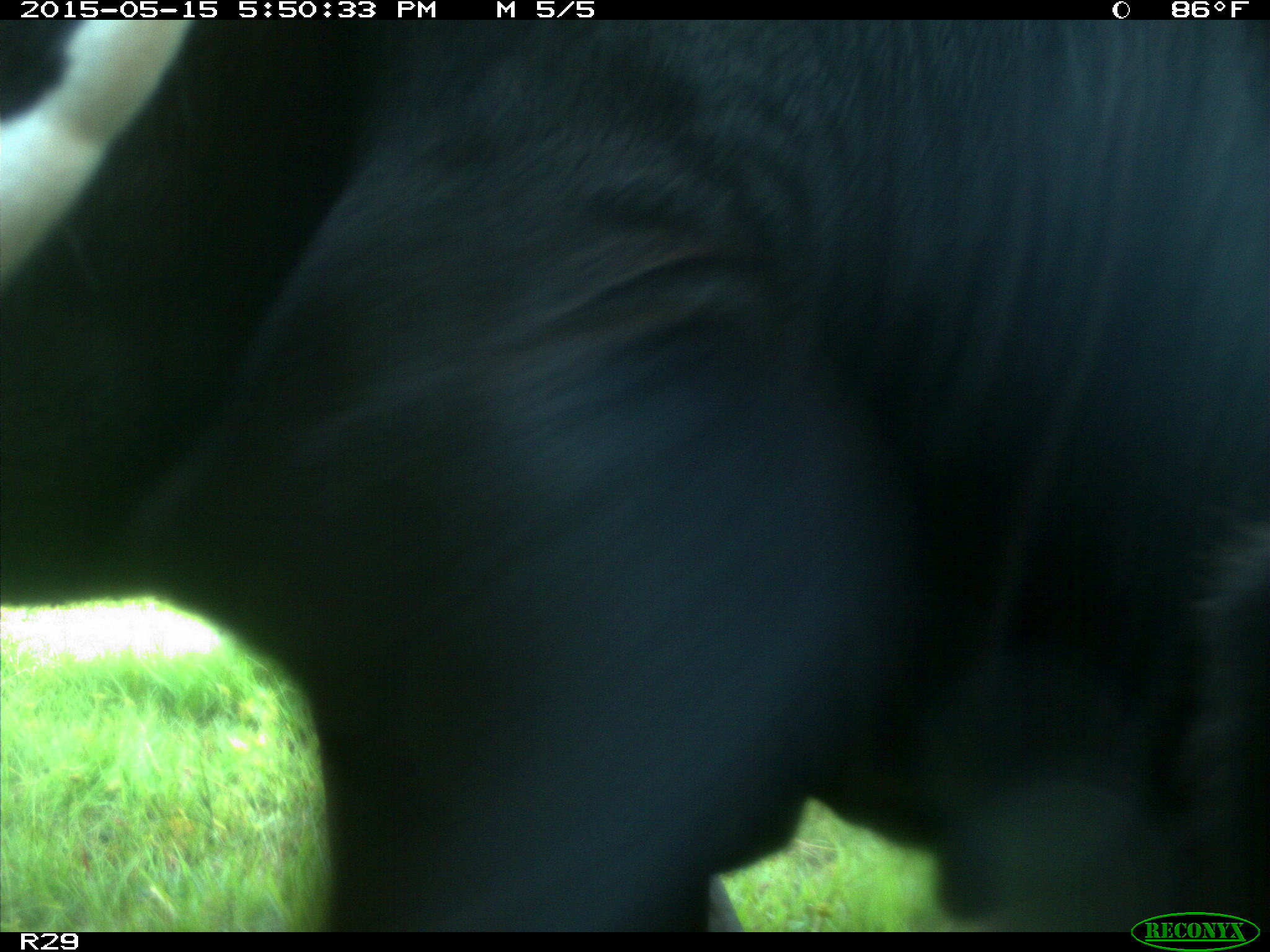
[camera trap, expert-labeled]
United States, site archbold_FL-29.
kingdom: Animalia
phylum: Chordata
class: Mammalia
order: Artiodactyla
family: Bovidae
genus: Bos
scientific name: Bos taurus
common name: domestic cow